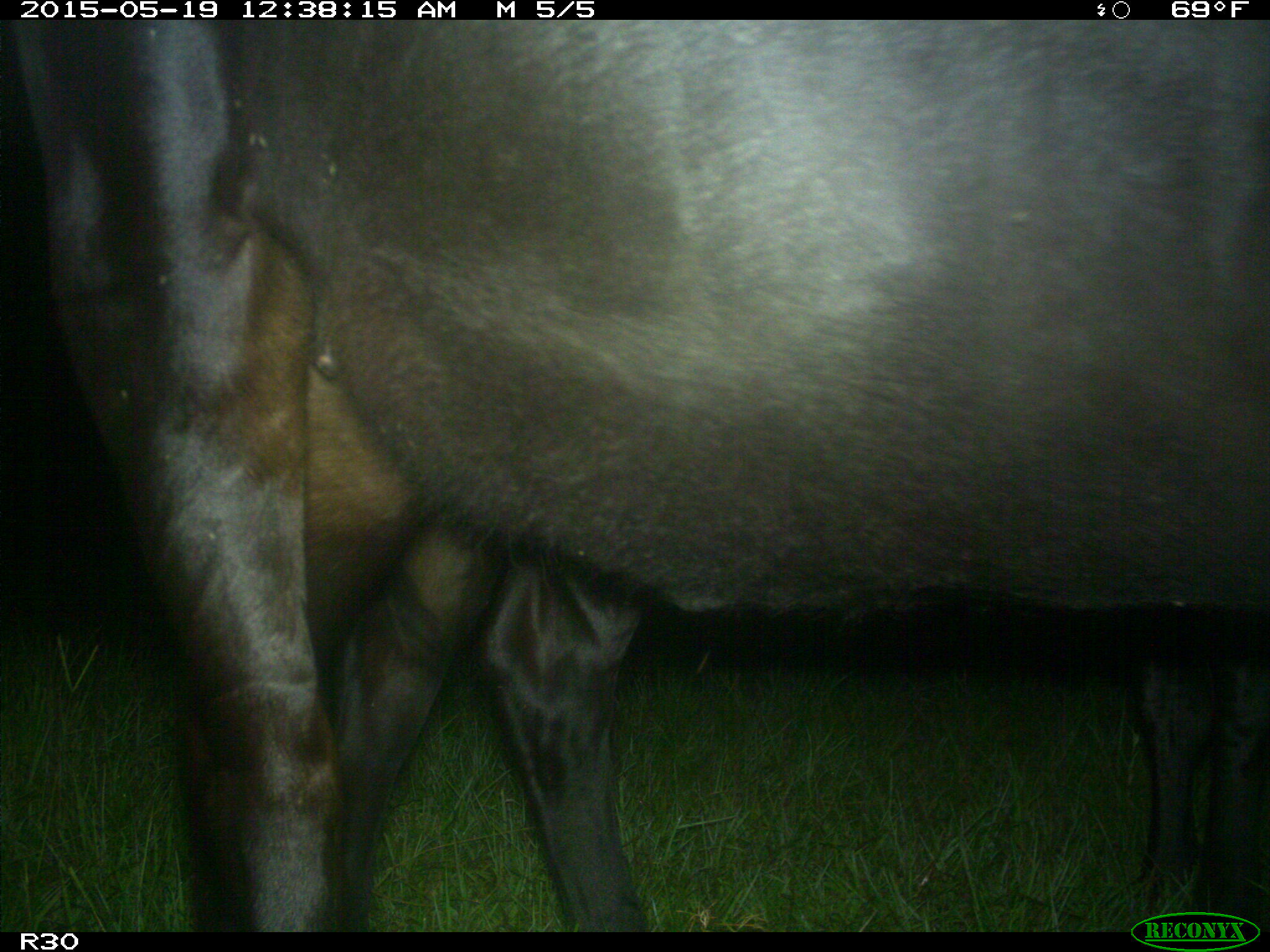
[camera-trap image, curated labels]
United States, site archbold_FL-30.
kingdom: Animalia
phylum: Chordata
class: Mammalia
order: Artiodactyla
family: Bovidae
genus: Bos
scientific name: Bos taurus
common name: domestic cow